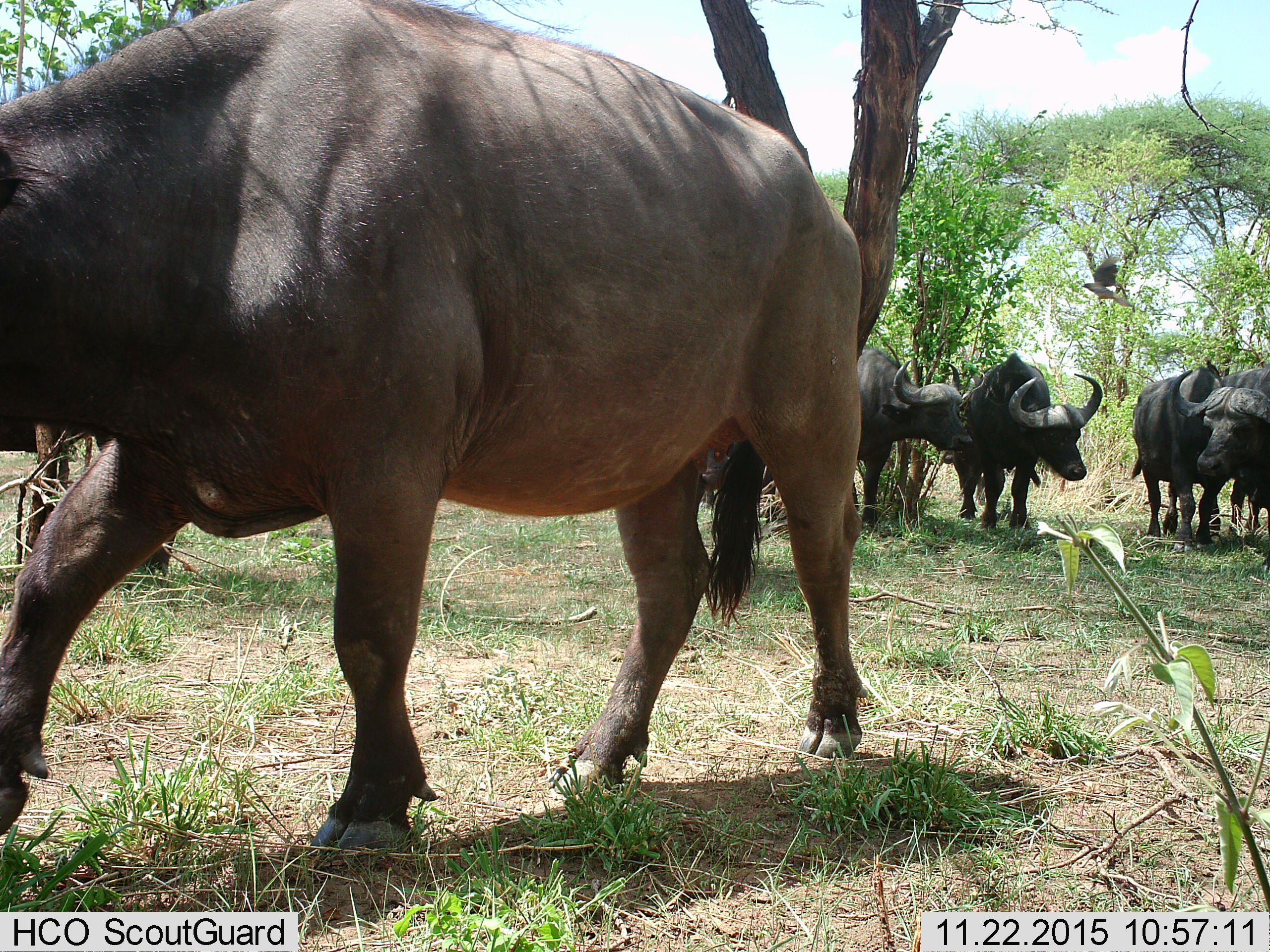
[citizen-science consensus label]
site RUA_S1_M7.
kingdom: Animalia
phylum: Chordata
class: Aves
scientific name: Aves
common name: bird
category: birdother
Birdother (bird) (Aves), count 1. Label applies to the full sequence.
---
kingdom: Animalia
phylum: Chordata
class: Mammalia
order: Artiodactyla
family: Bovidae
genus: Syncerus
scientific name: Syncerus caffer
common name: african buffalo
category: buffalo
Buffalo (african buffalo) (Syncerus caffer), count 5. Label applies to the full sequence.